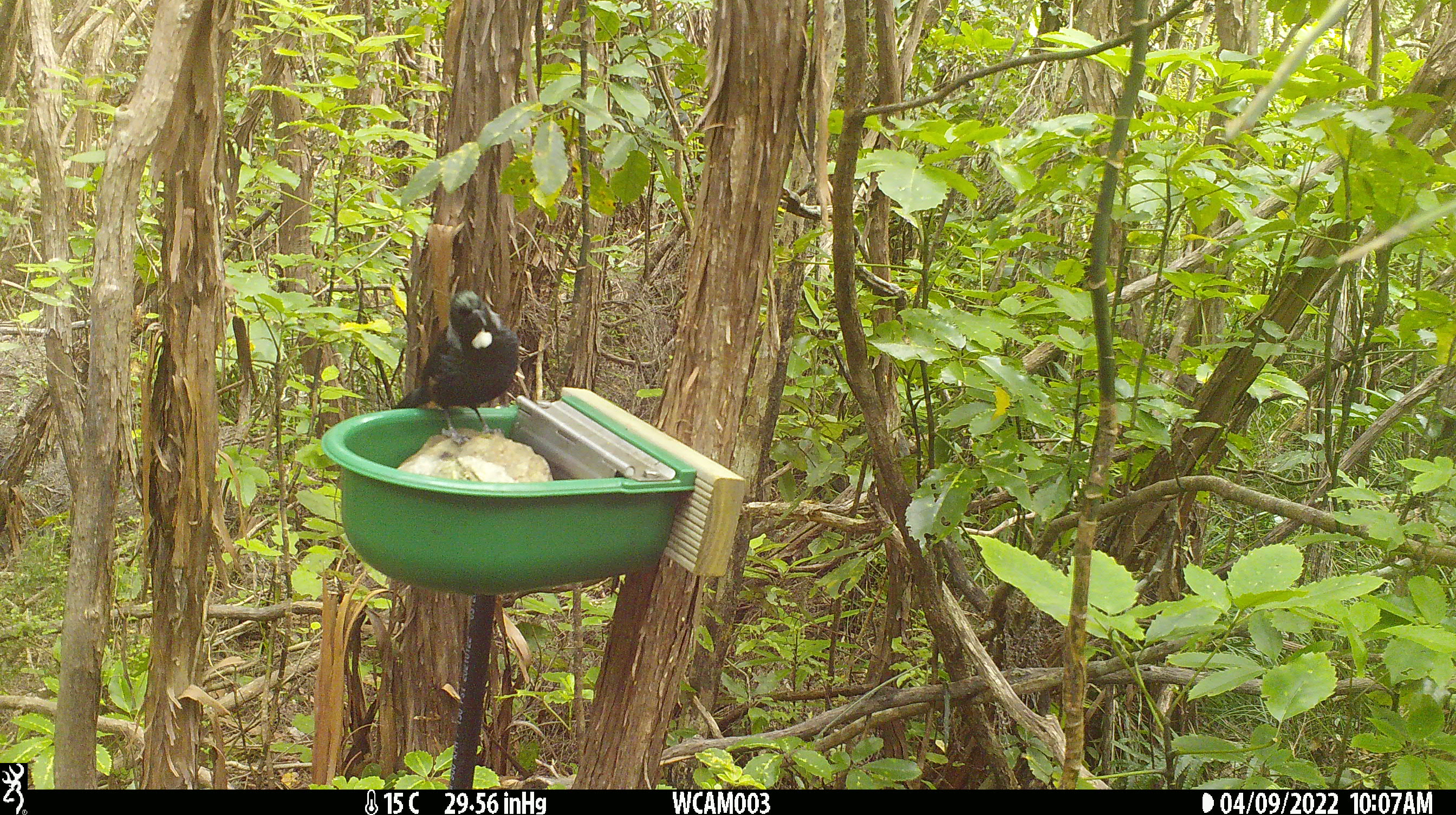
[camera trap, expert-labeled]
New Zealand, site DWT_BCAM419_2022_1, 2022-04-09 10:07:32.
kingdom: Animalia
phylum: Chordata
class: Aves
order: Passeriformes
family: Meliphagidae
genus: Prosthemadera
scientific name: Prosthemadera novaeseelandiae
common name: tui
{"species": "tui (Prosthemadera novaeseelandiae)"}